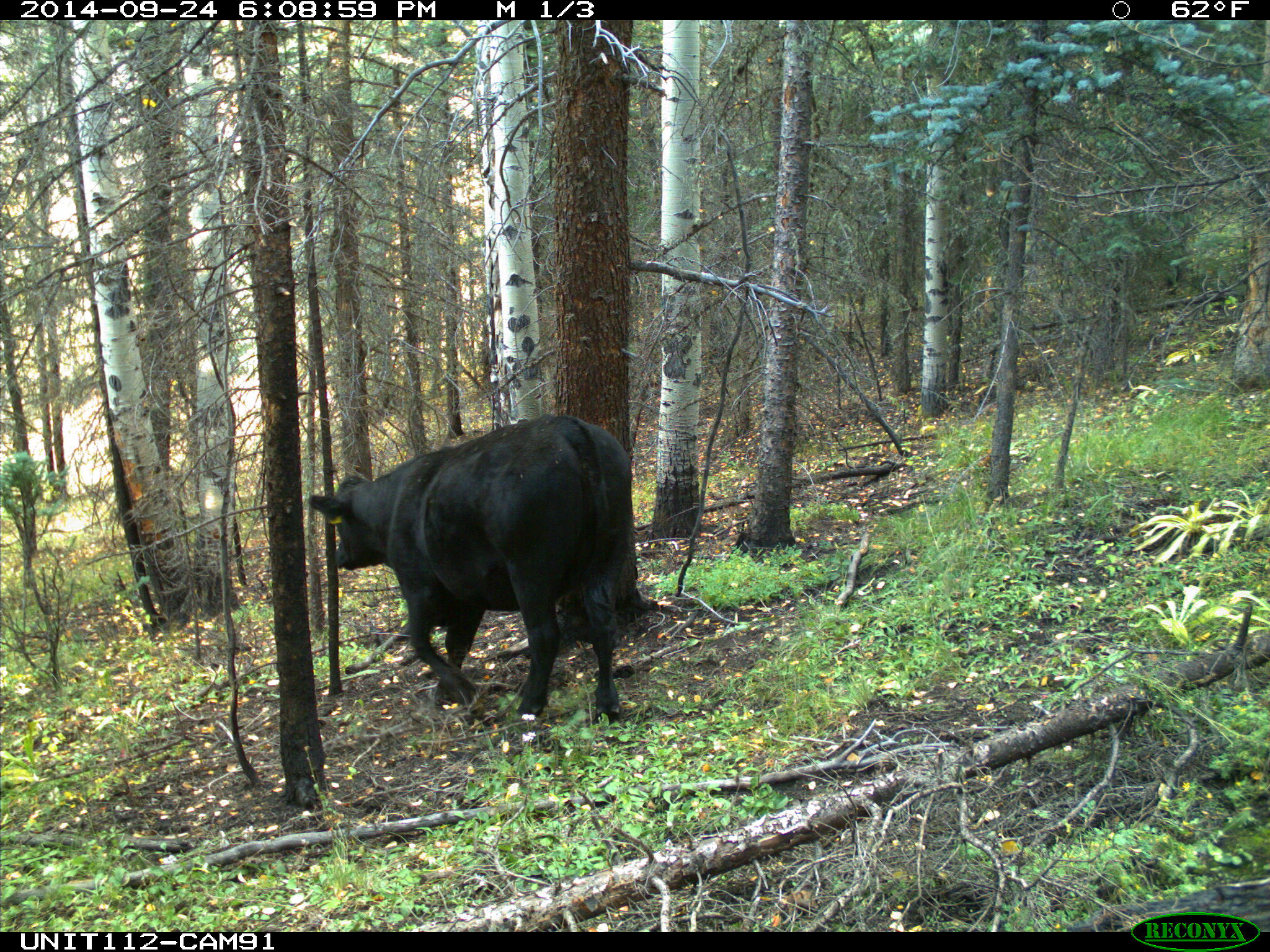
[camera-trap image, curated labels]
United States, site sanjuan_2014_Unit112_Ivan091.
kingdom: Animalia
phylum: Chordata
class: Mammalia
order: Artiodactyla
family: Bovidae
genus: Bos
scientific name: Bos taurus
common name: domestic cow